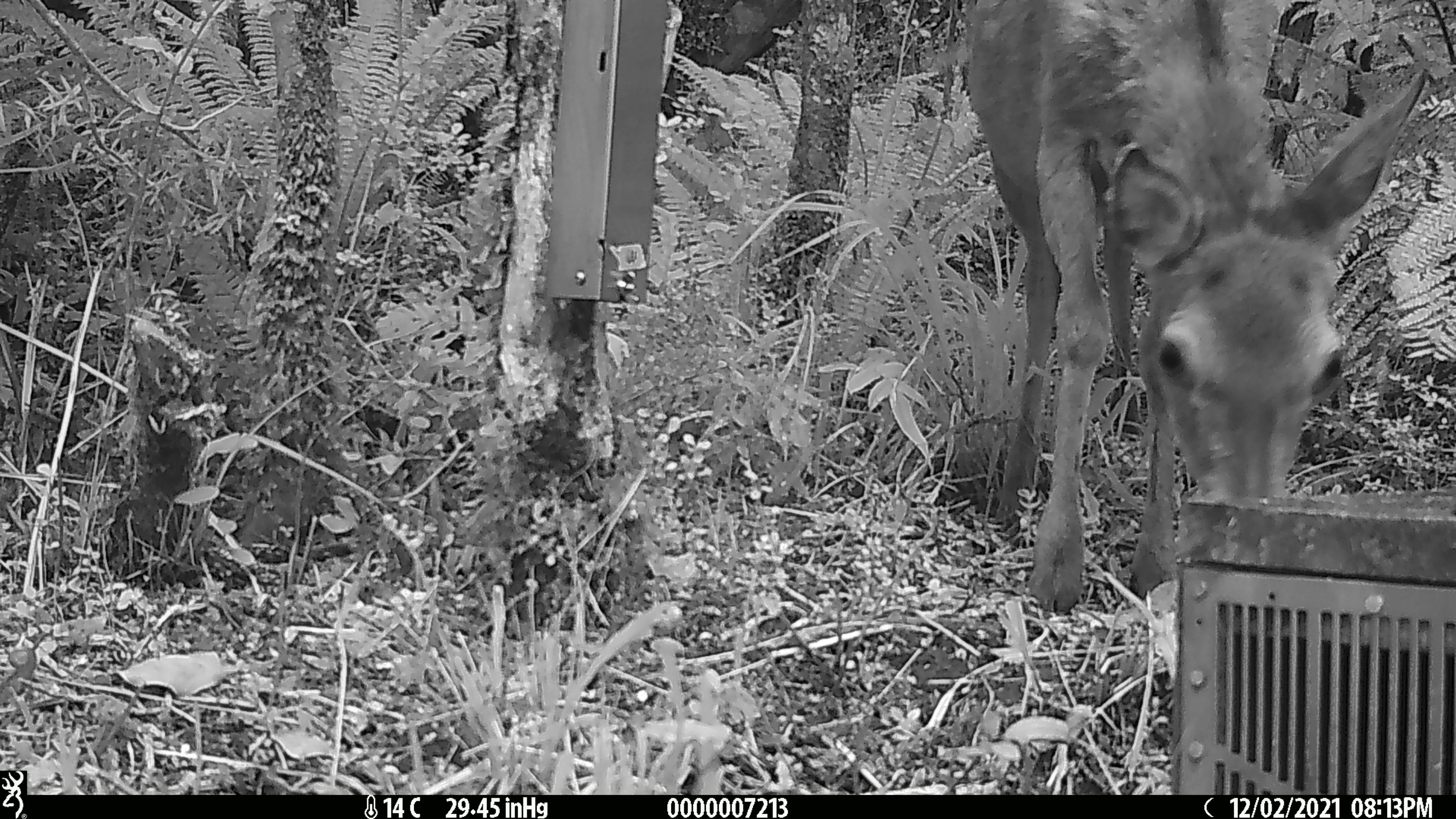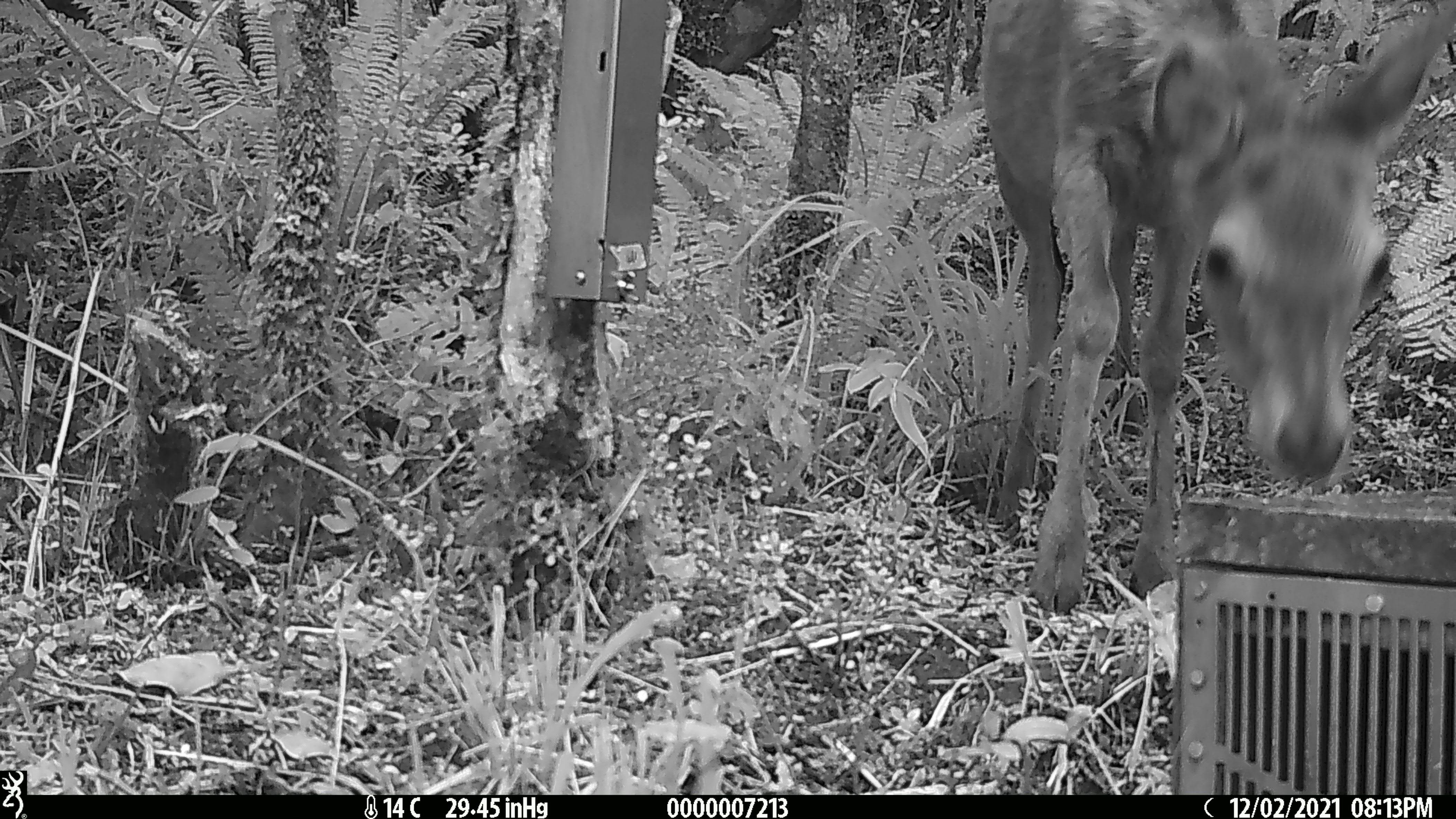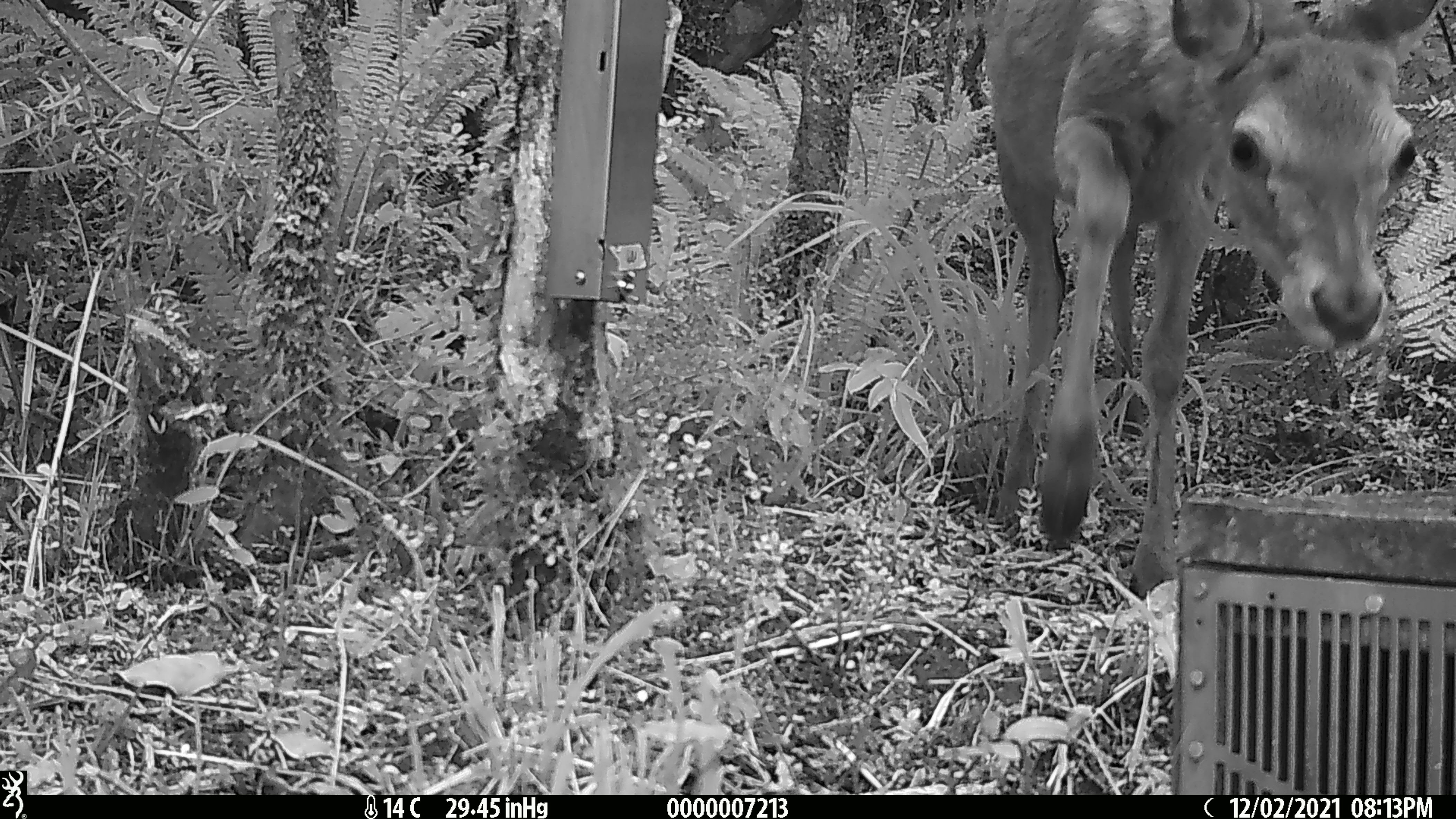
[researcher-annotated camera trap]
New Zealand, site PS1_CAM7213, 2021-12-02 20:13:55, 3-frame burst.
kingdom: Animalia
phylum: Chordata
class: Mammalia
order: Artiodactyla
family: Cervidae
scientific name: Cervidae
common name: deer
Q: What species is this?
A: Deer (Cervidae).